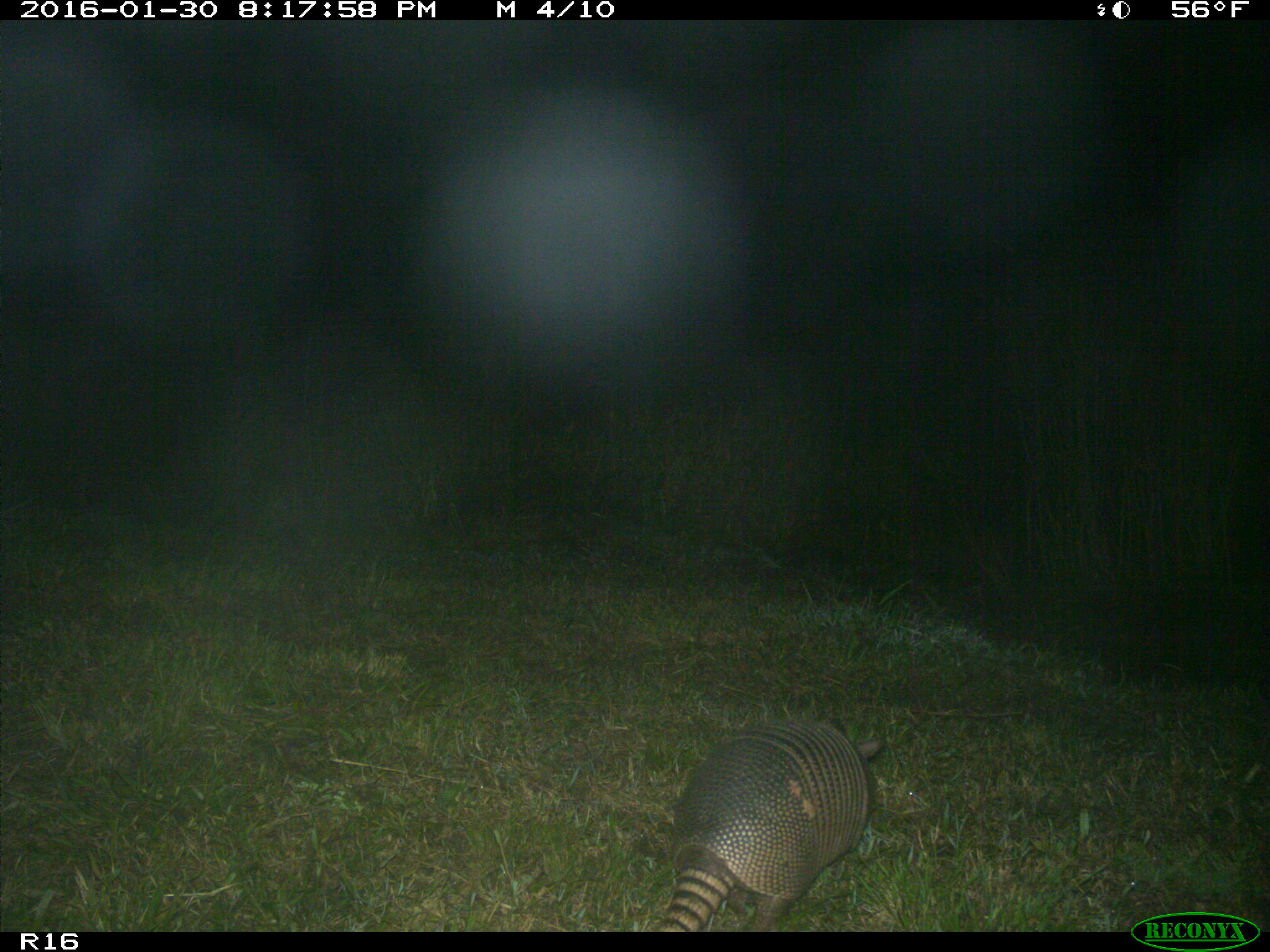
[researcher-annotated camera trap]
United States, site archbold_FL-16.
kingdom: Animalia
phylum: Chordata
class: Mammalia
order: Cingulata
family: Dasypodidae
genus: Dasypus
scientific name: Dasypus novemcinctus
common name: nine-banded armadillo